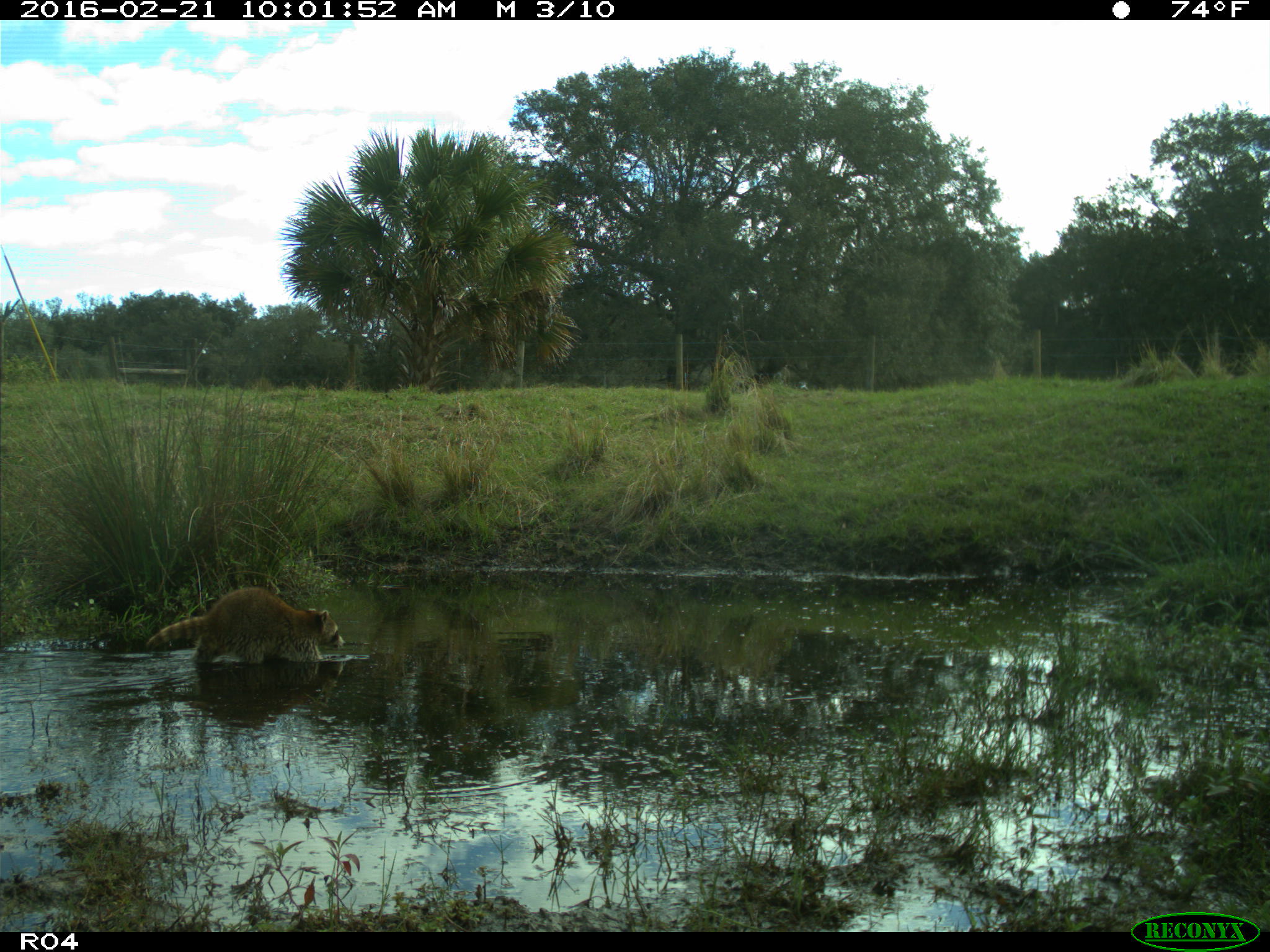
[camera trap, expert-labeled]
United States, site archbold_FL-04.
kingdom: Animalia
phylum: Chordata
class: Mammalia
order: Carnivora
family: Procyonidae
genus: Procyon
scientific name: Procyon lotor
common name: common raccoon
Procyon lotor (common raccoon).